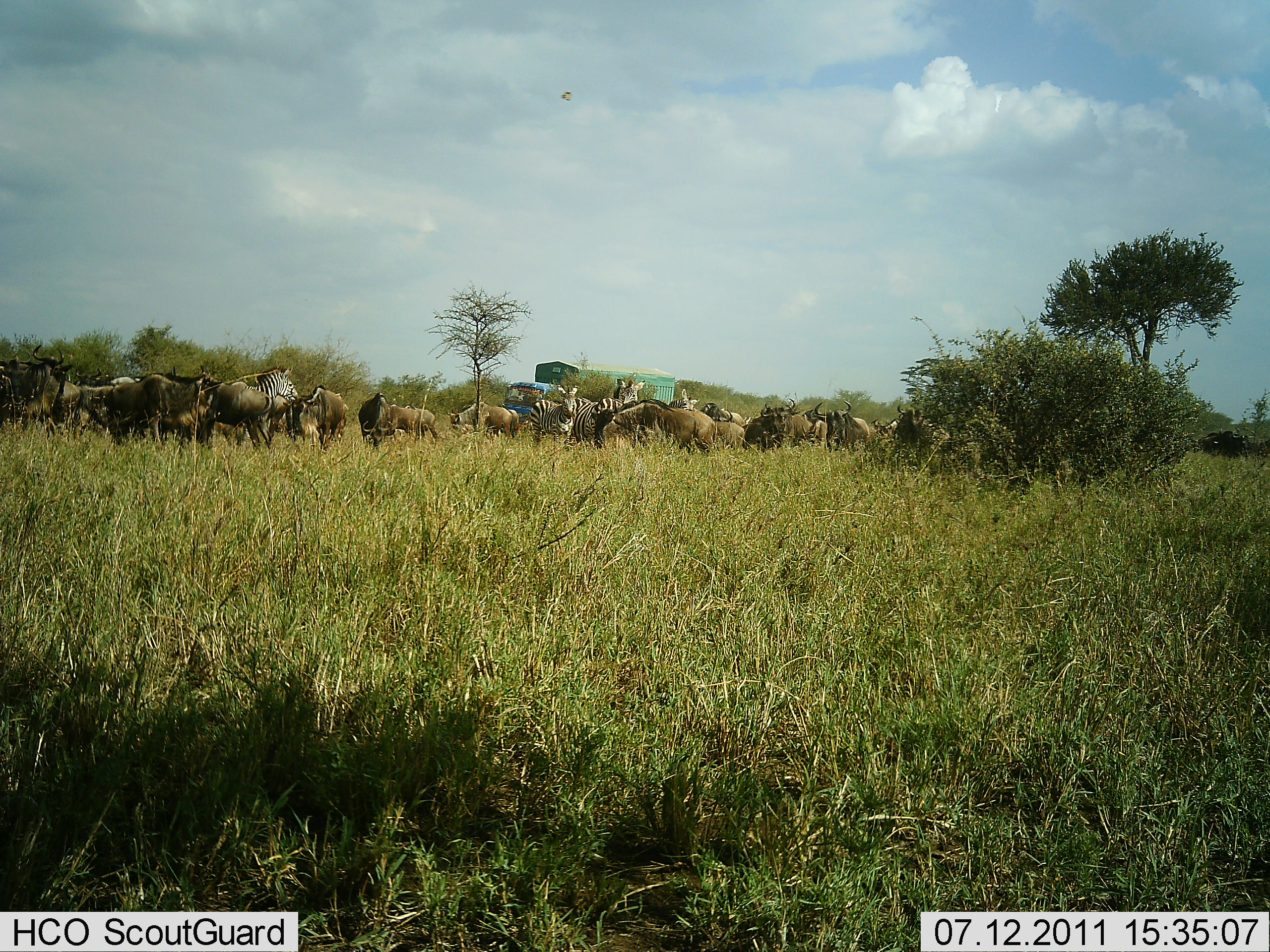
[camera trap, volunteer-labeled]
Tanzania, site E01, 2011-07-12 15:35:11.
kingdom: Animalia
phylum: Chordata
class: Mammalia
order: Artiodactyla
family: Bovidae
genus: Connochaetes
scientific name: Connochaetes taurinus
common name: blue wildebeest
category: wildebeest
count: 11-50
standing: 80%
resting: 0%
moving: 27%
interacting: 27%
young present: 0%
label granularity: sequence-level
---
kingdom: Animalia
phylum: Chordata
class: Mammalia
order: Perissodactyla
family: Equidae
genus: Equus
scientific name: Equus quagga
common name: plains zebra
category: zebra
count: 3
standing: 88%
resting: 6%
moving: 6%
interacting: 19%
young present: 0%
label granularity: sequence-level